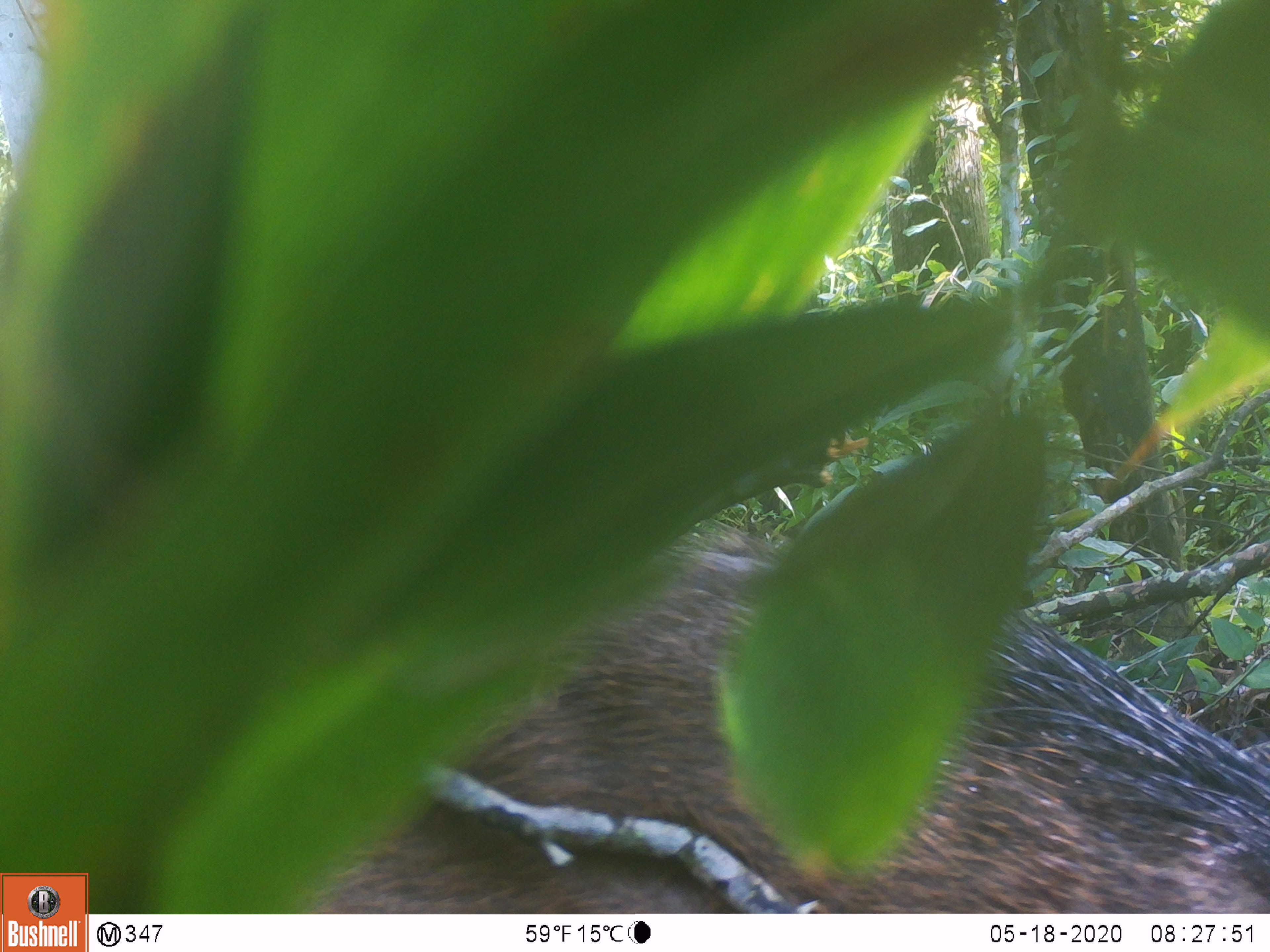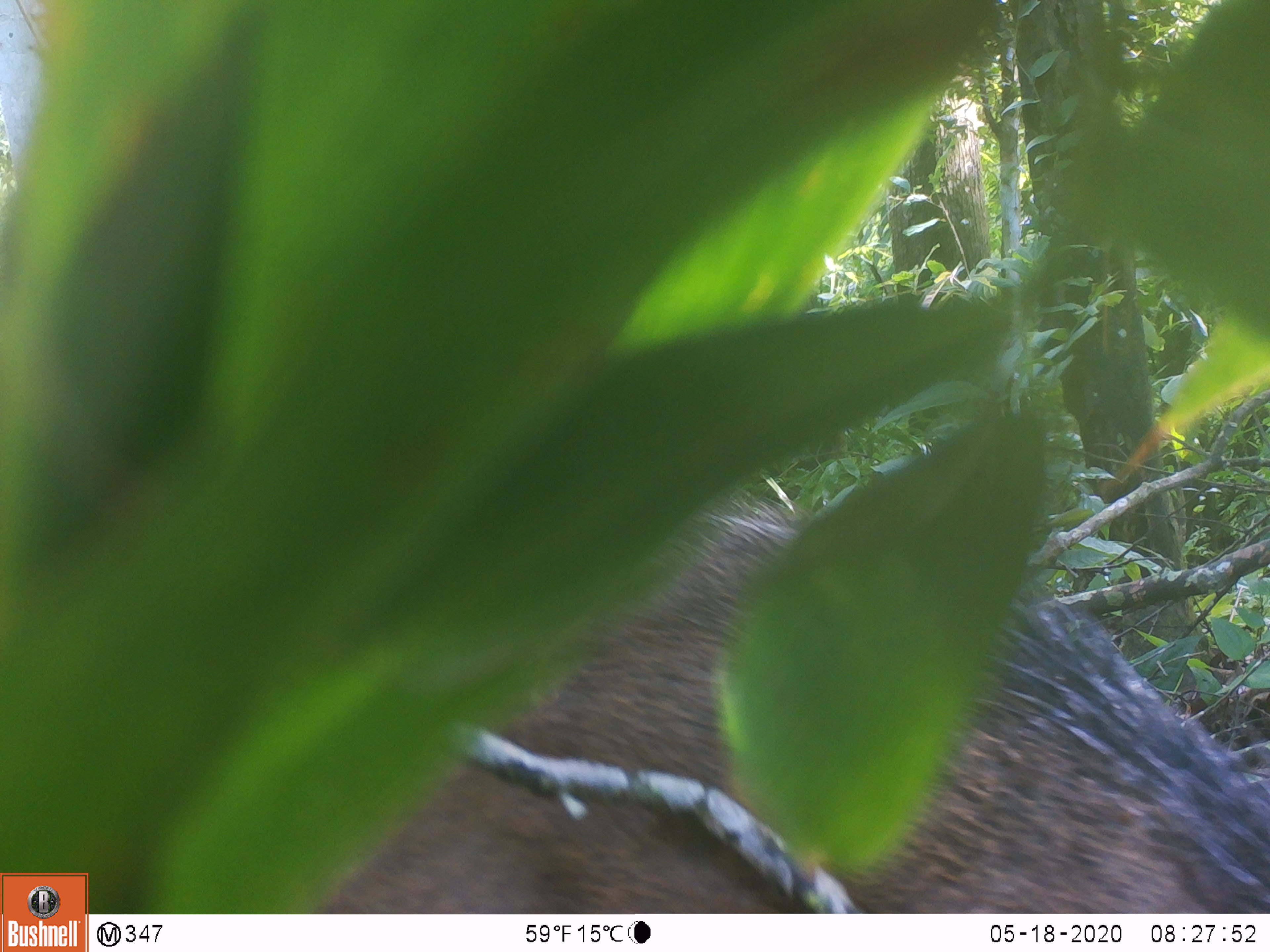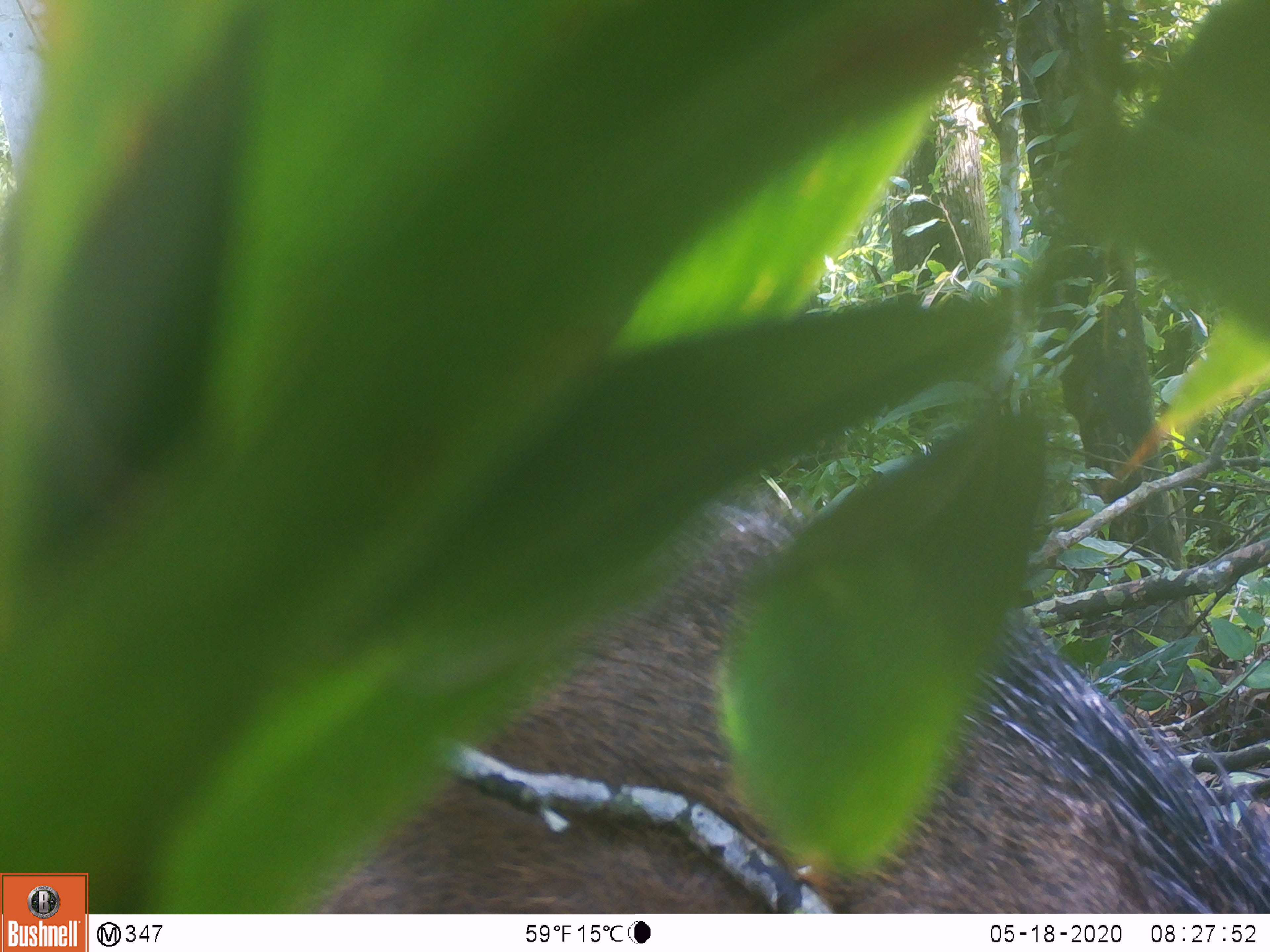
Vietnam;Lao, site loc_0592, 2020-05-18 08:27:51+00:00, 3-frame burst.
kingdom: Animalia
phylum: Chordata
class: Mammalia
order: Artiodactyla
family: Suidae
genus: Sus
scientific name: Sus scrofa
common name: eurasian wild pig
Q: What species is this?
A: Eurasian wild pig (Sus scrofa).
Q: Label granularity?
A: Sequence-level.